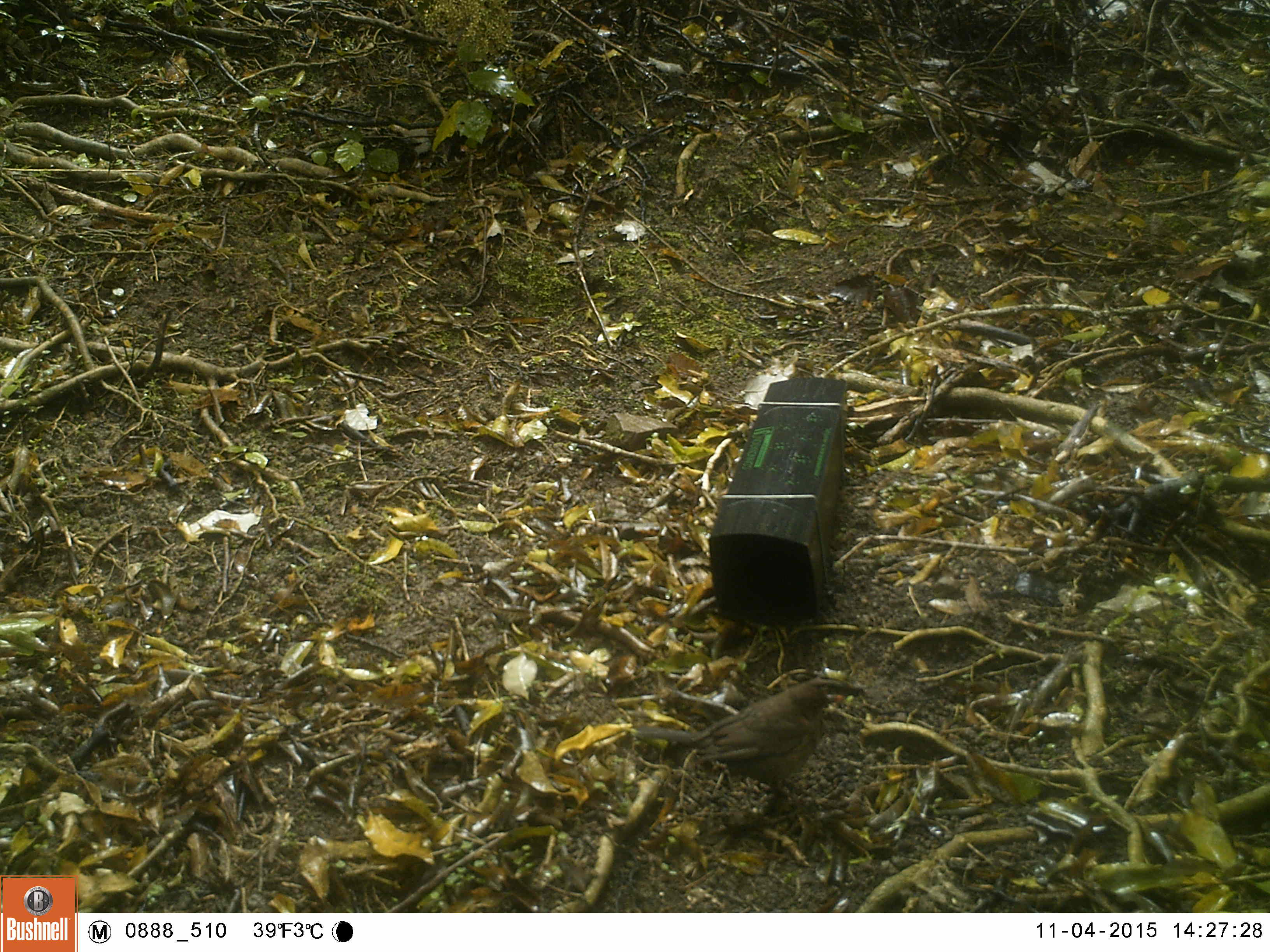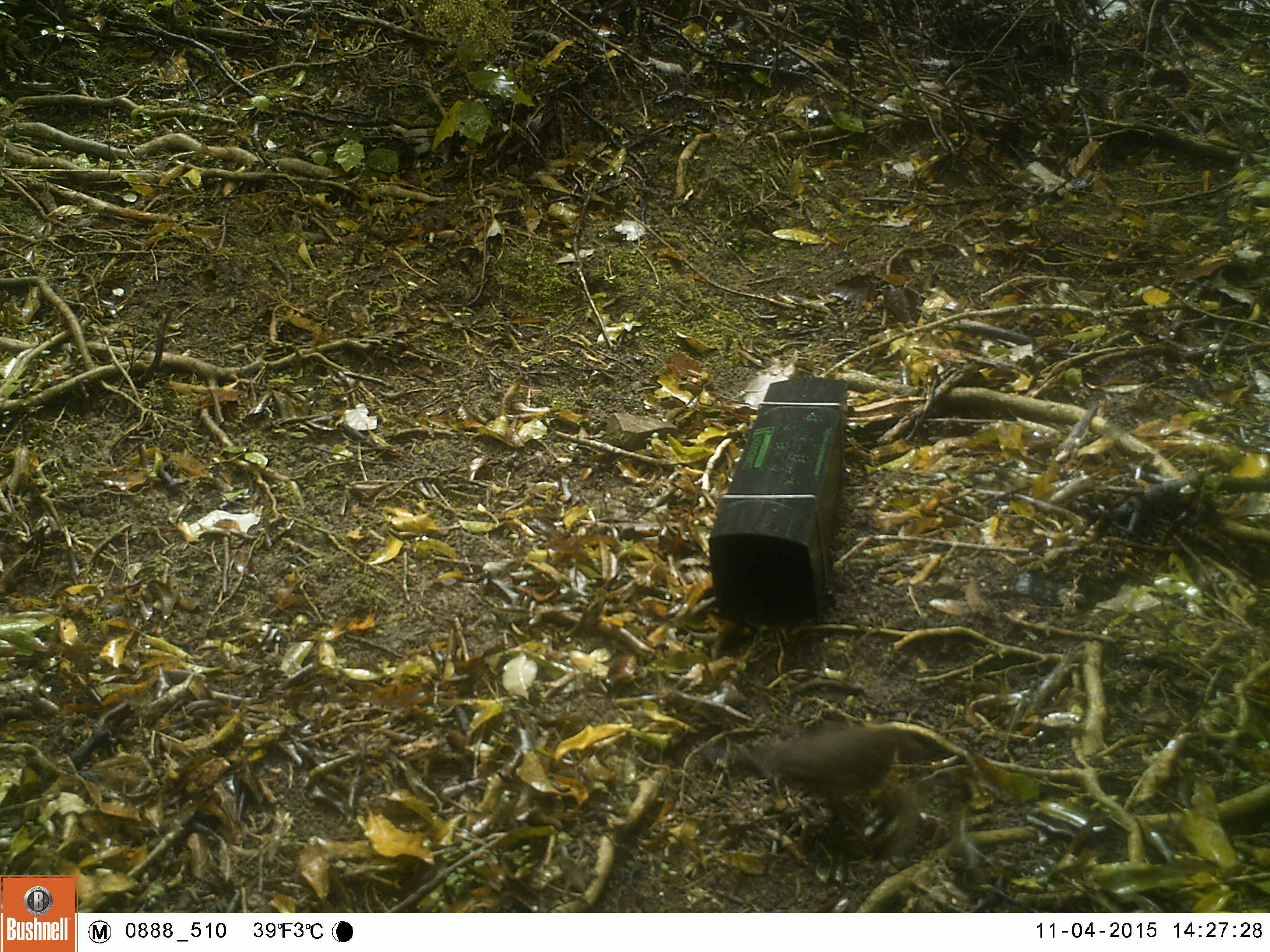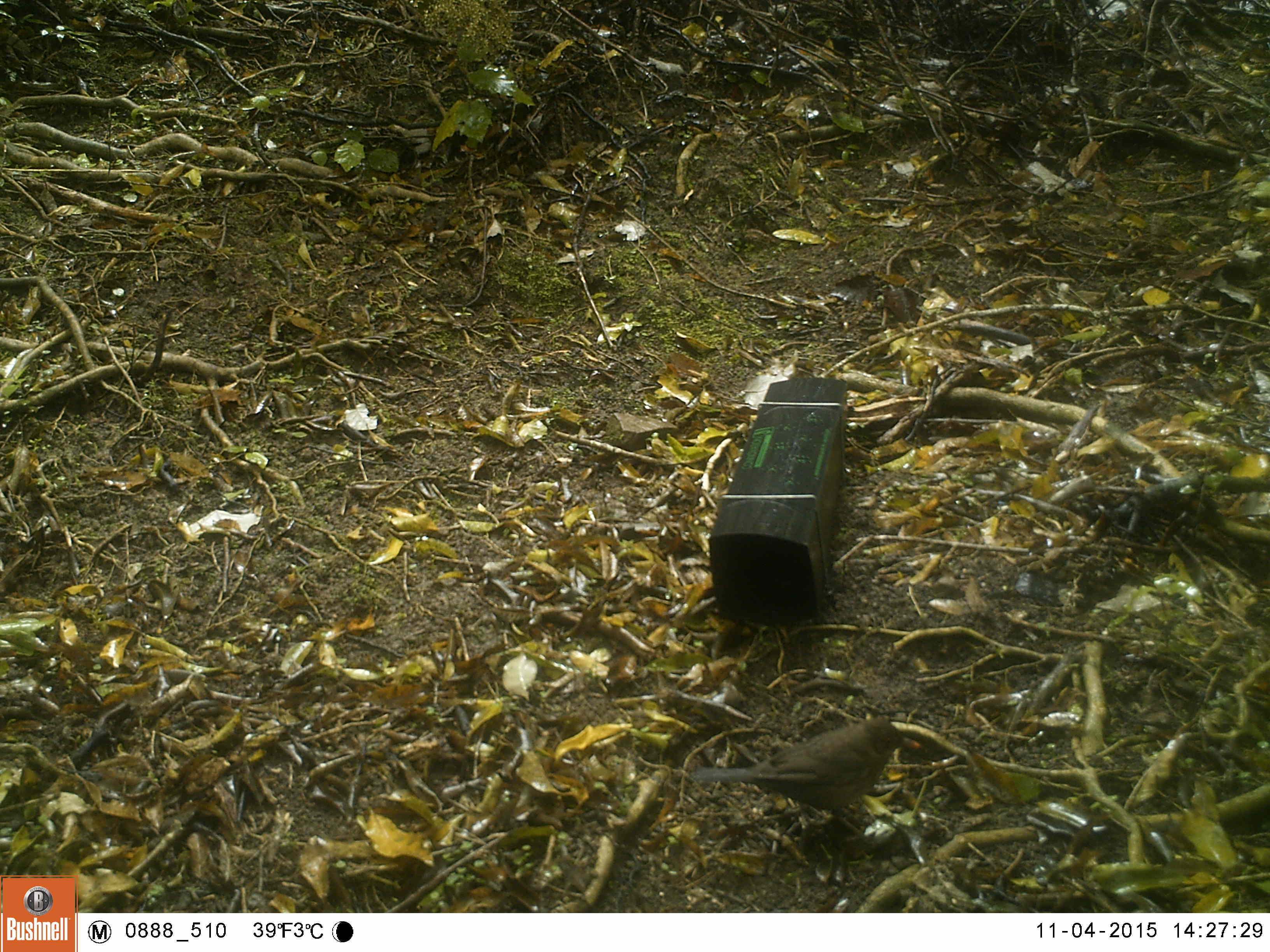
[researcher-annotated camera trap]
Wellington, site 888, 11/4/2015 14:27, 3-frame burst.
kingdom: Animalia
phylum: Chordata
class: Aves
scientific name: Aves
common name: bird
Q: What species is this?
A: Bird (Aves).